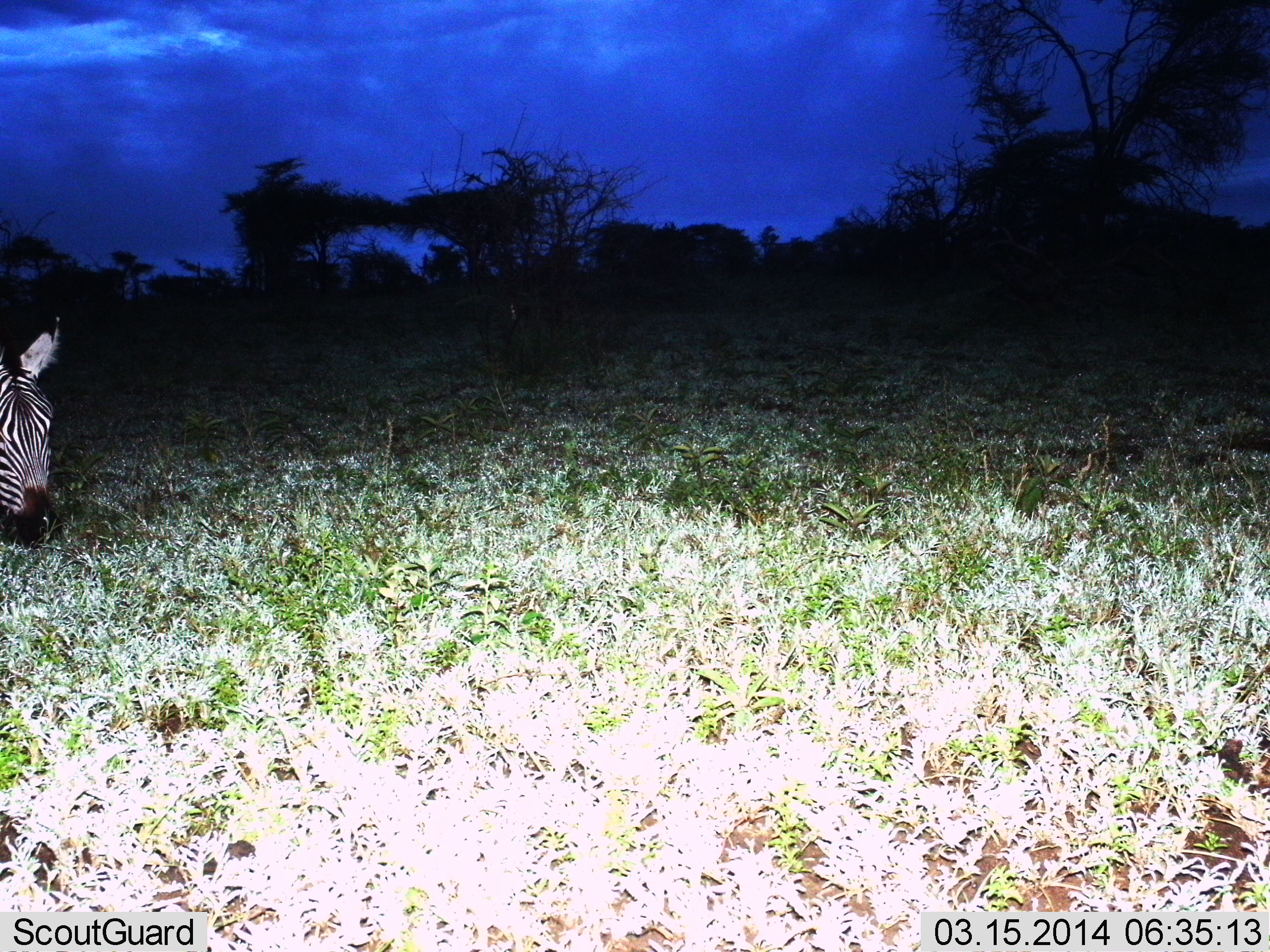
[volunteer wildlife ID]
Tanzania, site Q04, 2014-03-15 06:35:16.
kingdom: Animalia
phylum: Chordata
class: Mammalia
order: Perissodactyla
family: Equidae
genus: Equus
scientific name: Equus quagga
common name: plains zebra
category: zebra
Zebra (plains zebra) (Equus quagga), count 1. Behavior (volunteer vote fractions): standing 20%, resting 20%, moving 10%, interacting 0%. Young present (vote fraction): 0%. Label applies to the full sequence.